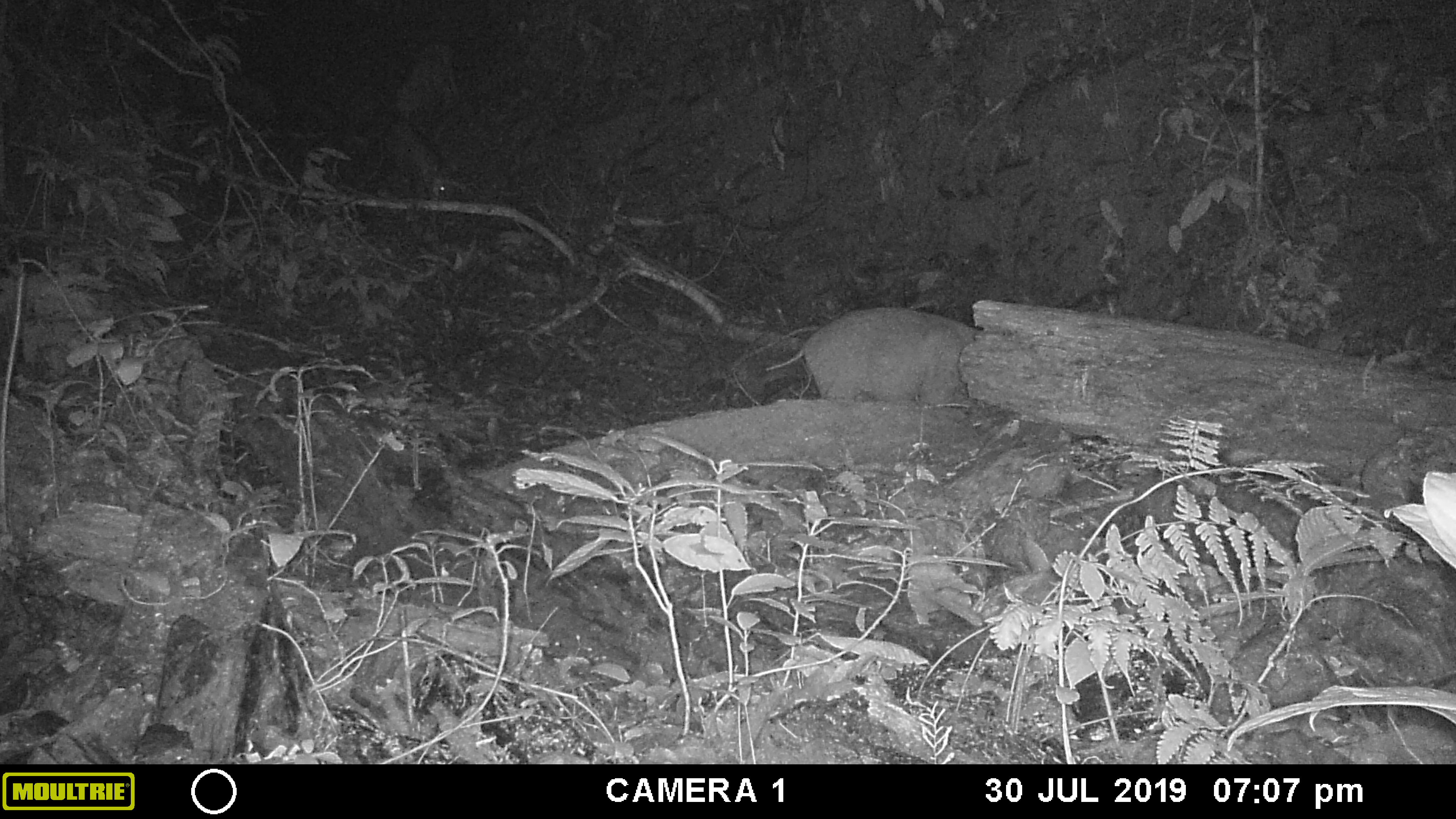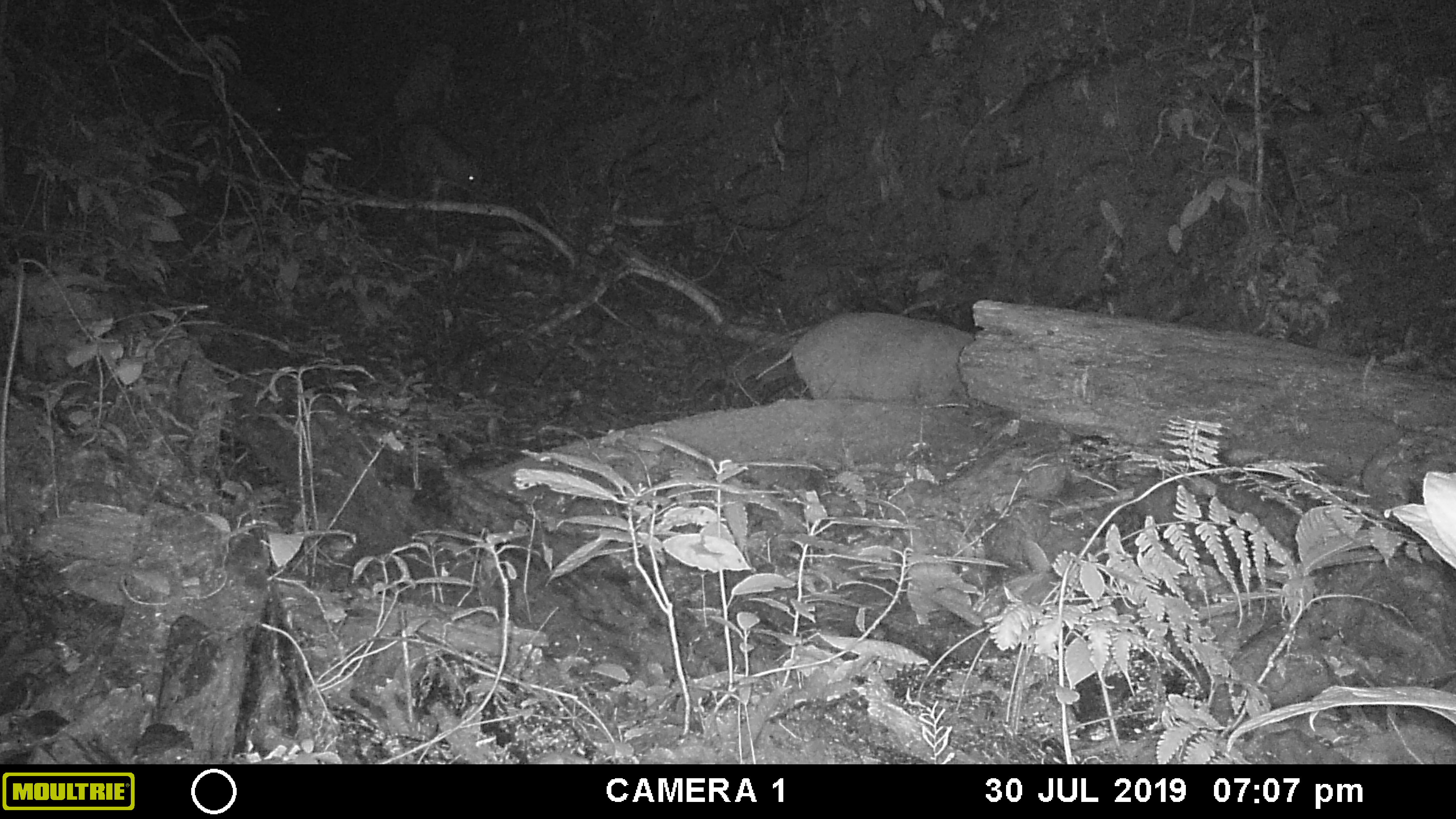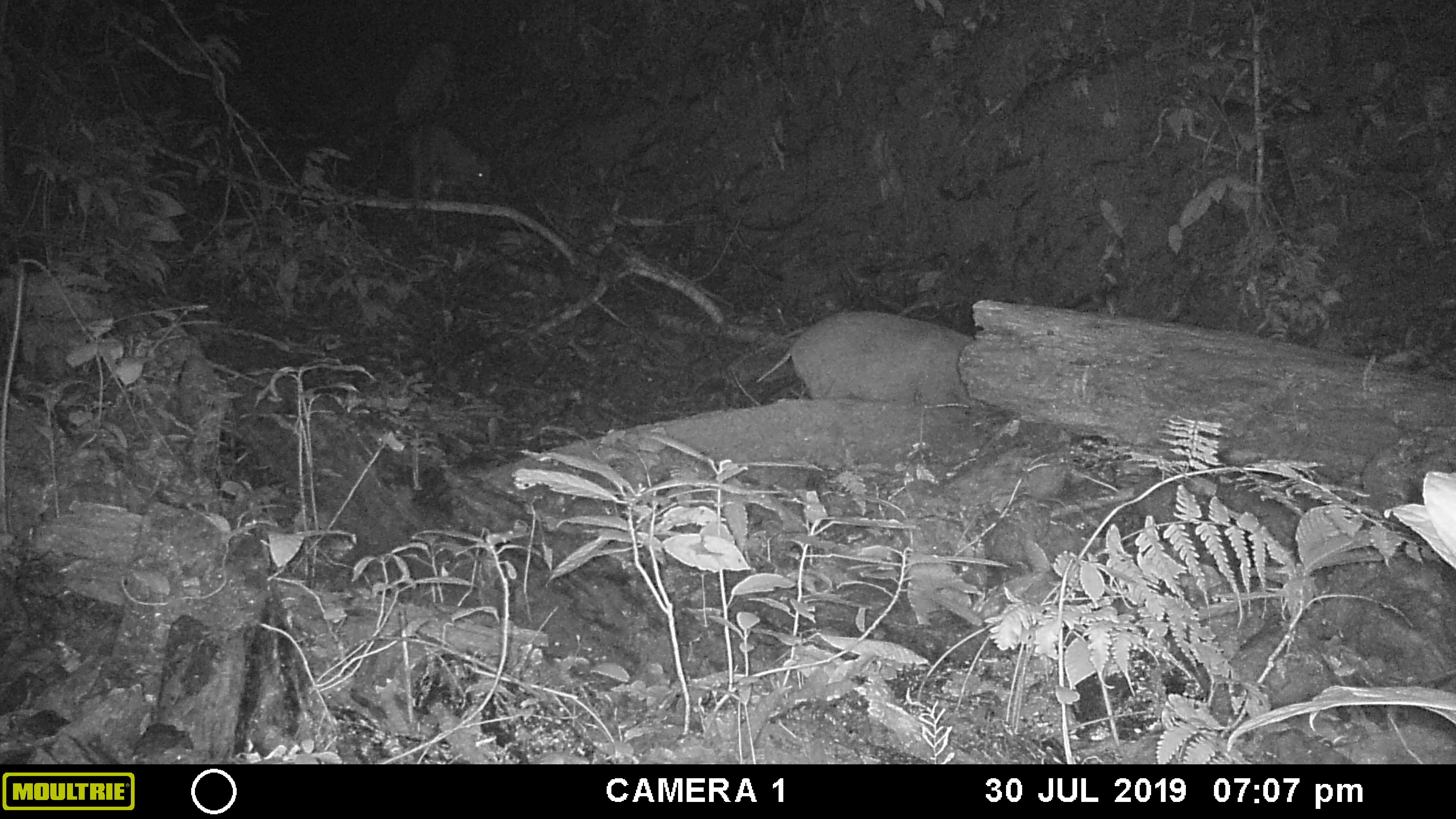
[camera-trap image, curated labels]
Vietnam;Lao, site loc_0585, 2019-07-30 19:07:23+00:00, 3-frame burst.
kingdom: Animalia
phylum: Chordata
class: Mammalia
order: Artiodactyla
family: Suidae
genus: Sus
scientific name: Sus scrofa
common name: eurasian wild pig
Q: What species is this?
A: Eurasian wild pig (Sus scrofa).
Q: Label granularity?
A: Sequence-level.